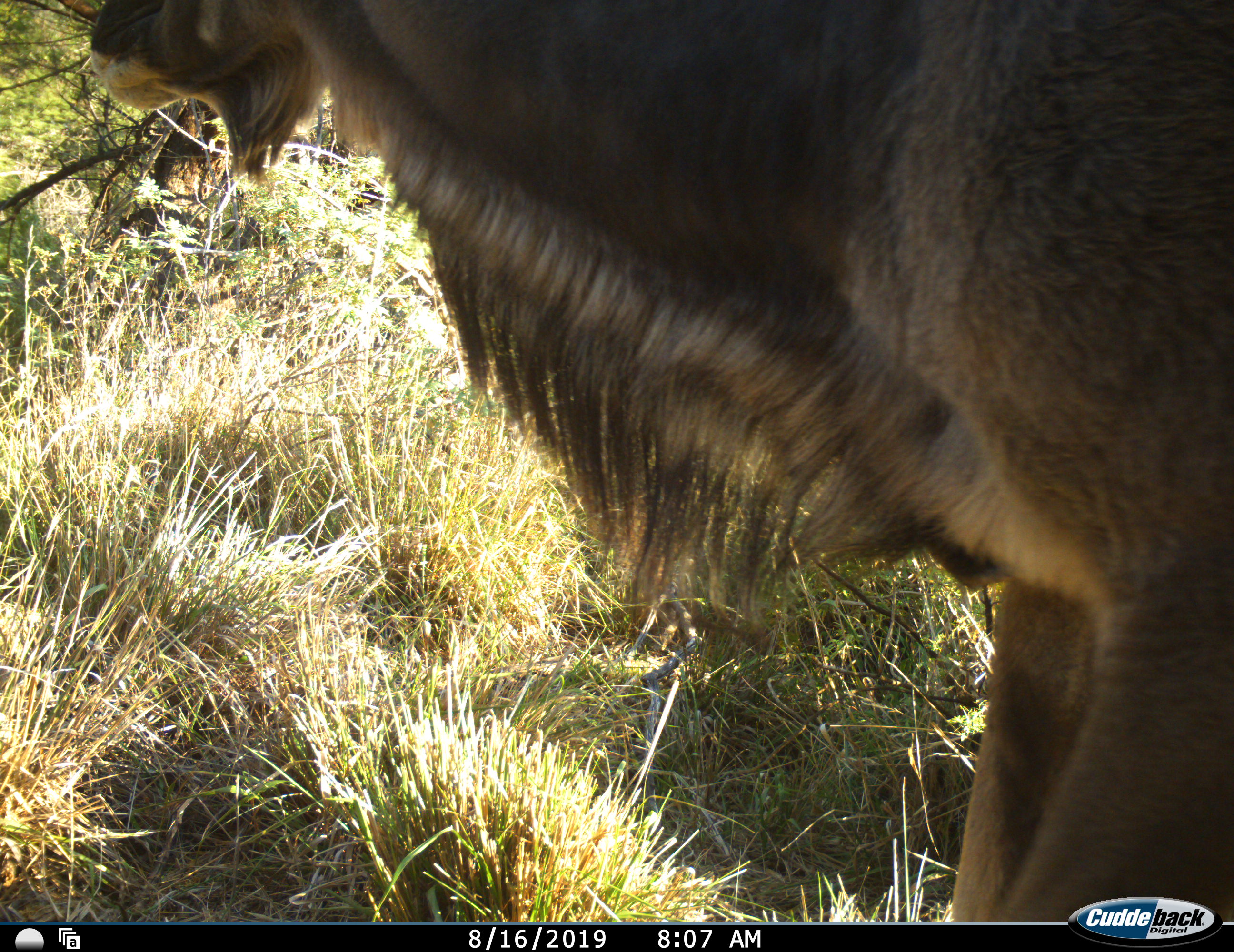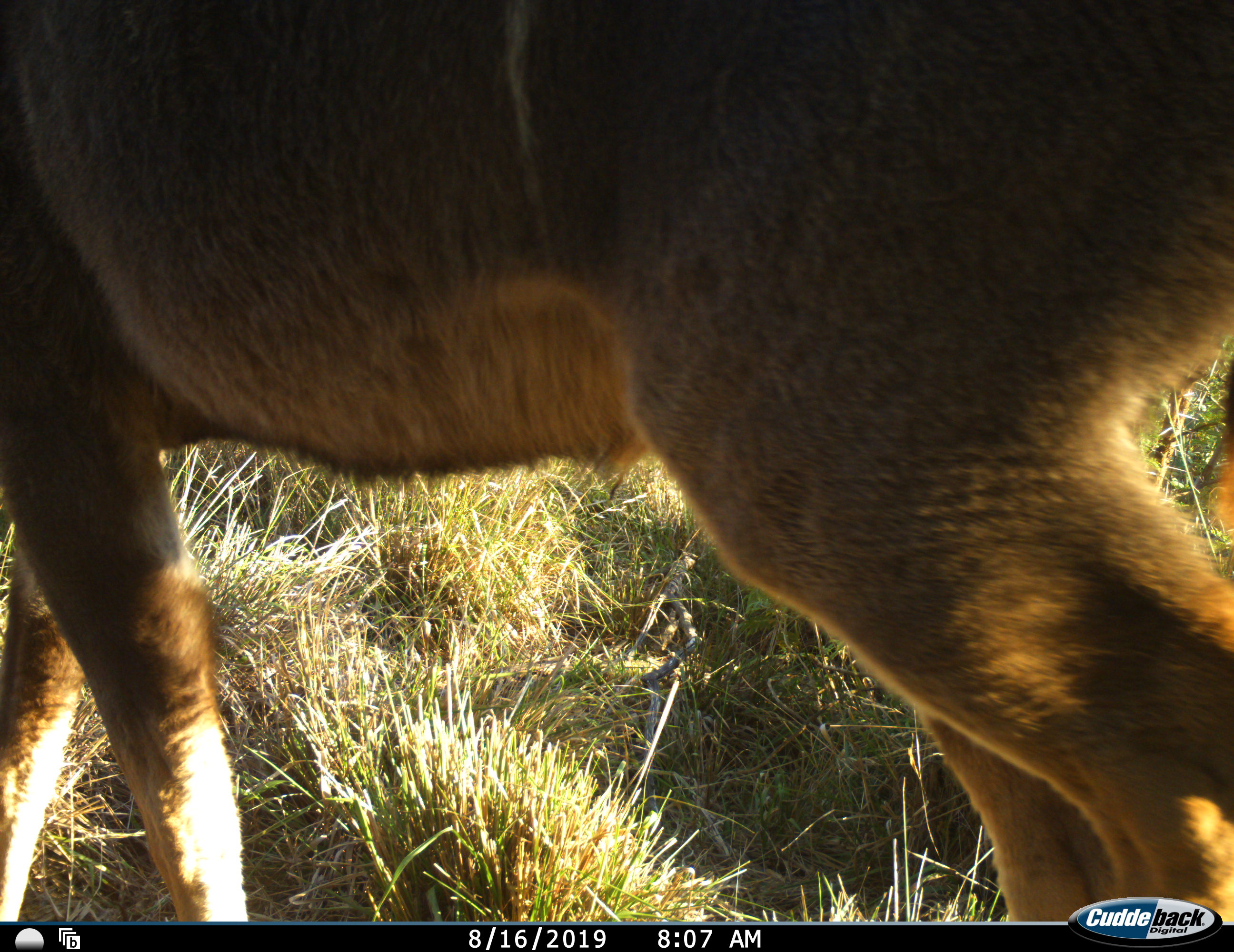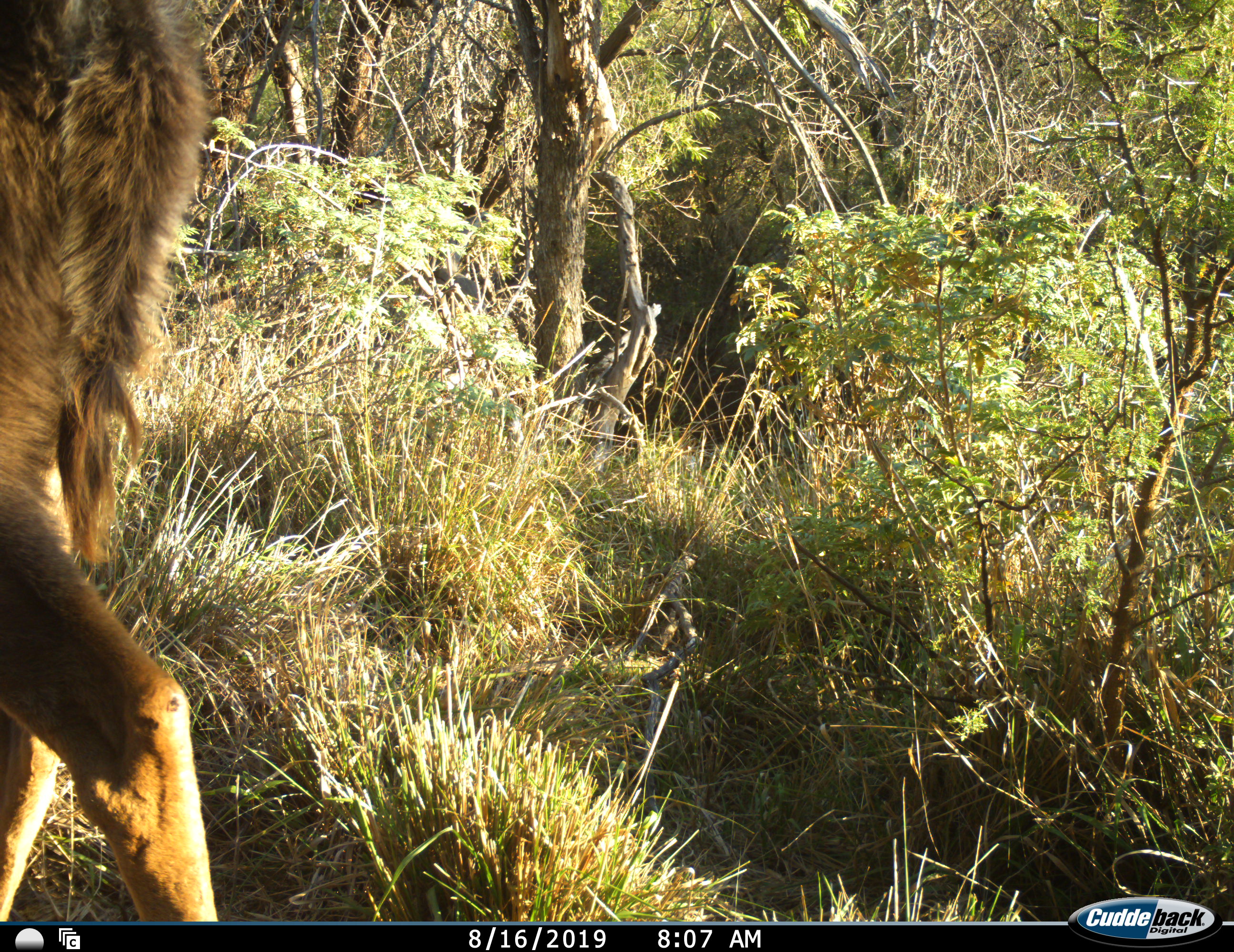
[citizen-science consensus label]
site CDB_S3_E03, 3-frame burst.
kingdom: Animalia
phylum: Chordata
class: Mammalia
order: Artiodactyla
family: Bovidae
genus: Tragelaphus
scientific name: Tragelaphus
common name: kudu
Kudu (Tragelaphus), count 1. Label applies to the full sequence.